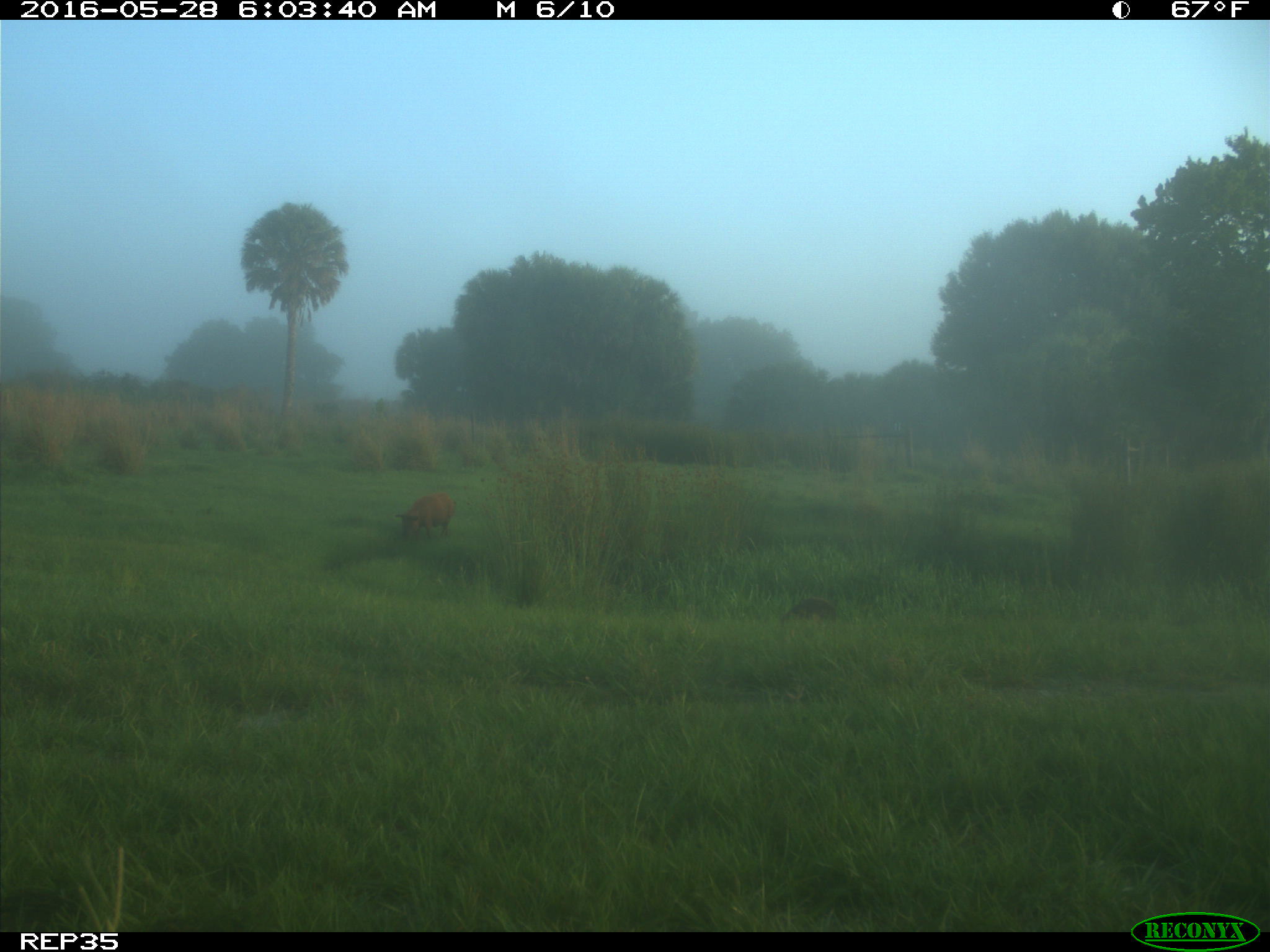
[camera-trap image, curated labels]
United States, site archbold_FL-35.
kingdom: Animalia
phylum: Chordata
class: Mammalia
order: Artiodactyla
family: Suidae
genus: Sus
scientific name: Sus scrofa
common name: wild boar